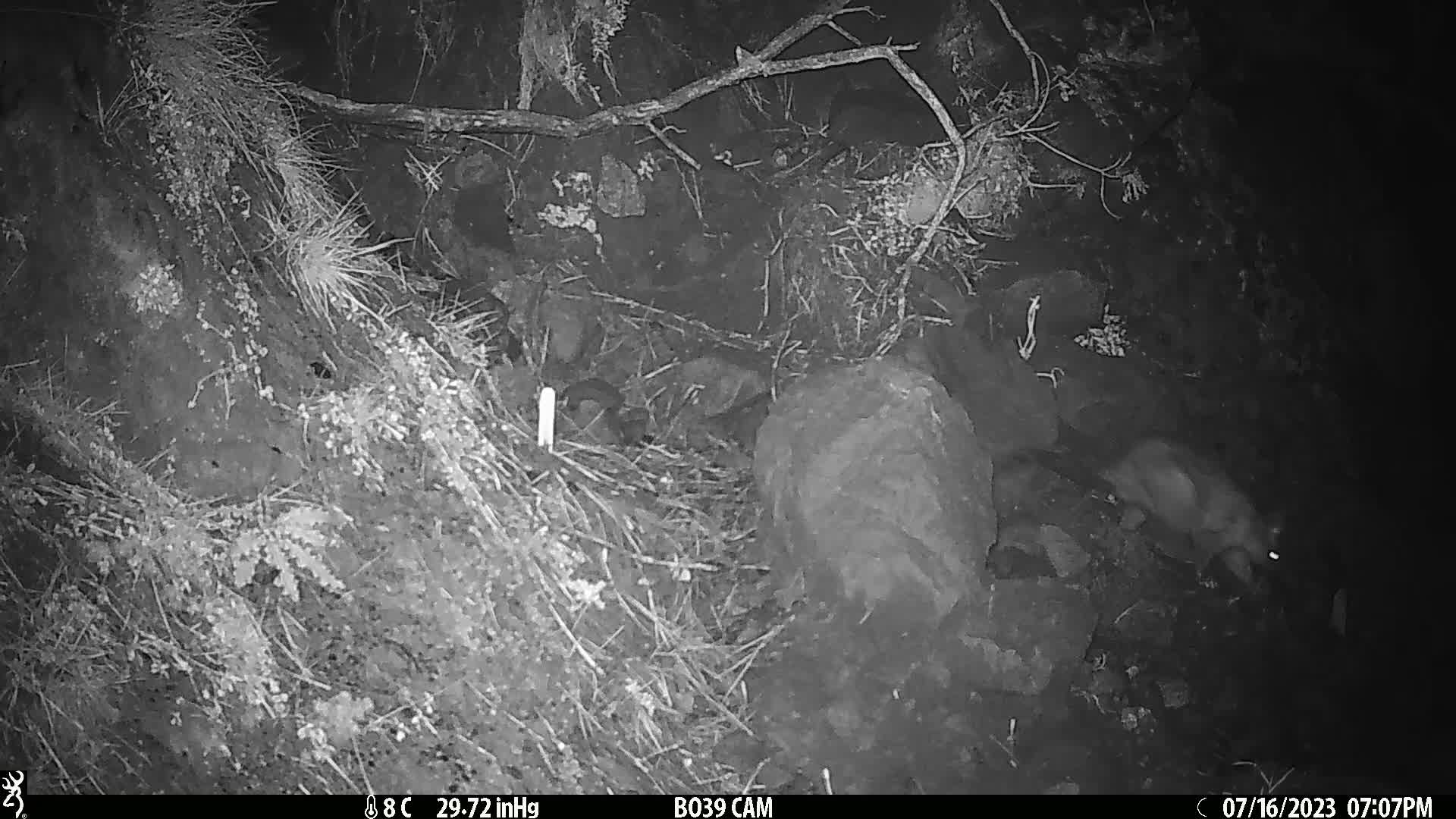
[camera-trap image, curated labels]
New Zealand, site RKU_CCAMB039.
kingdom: Animalia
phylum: Chordata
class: Mammalia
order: Diprotodontia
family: Phalangeridae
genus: Trichosurus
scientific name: Trichosurus vulpecula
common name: common brushtail possum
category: possum